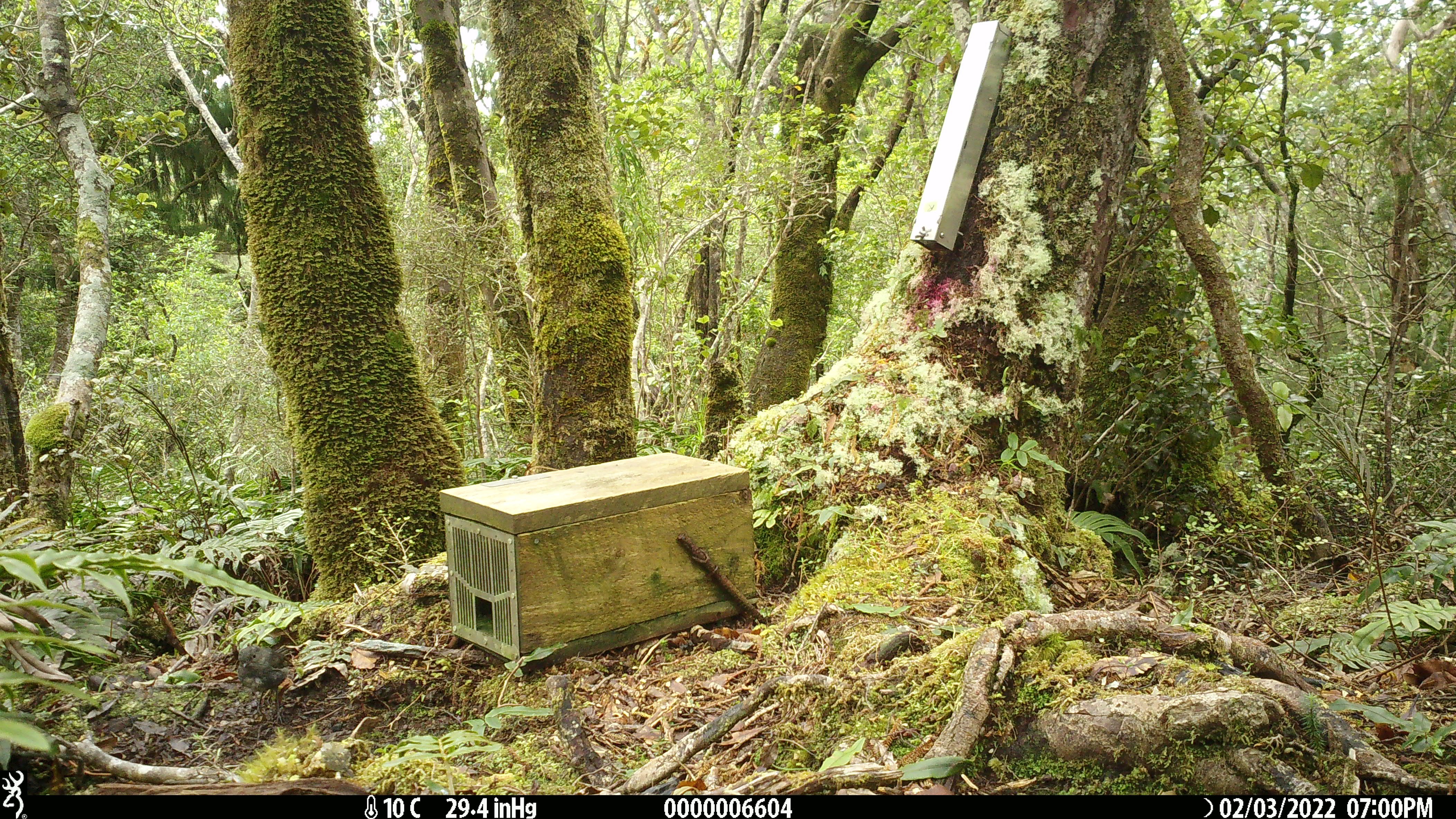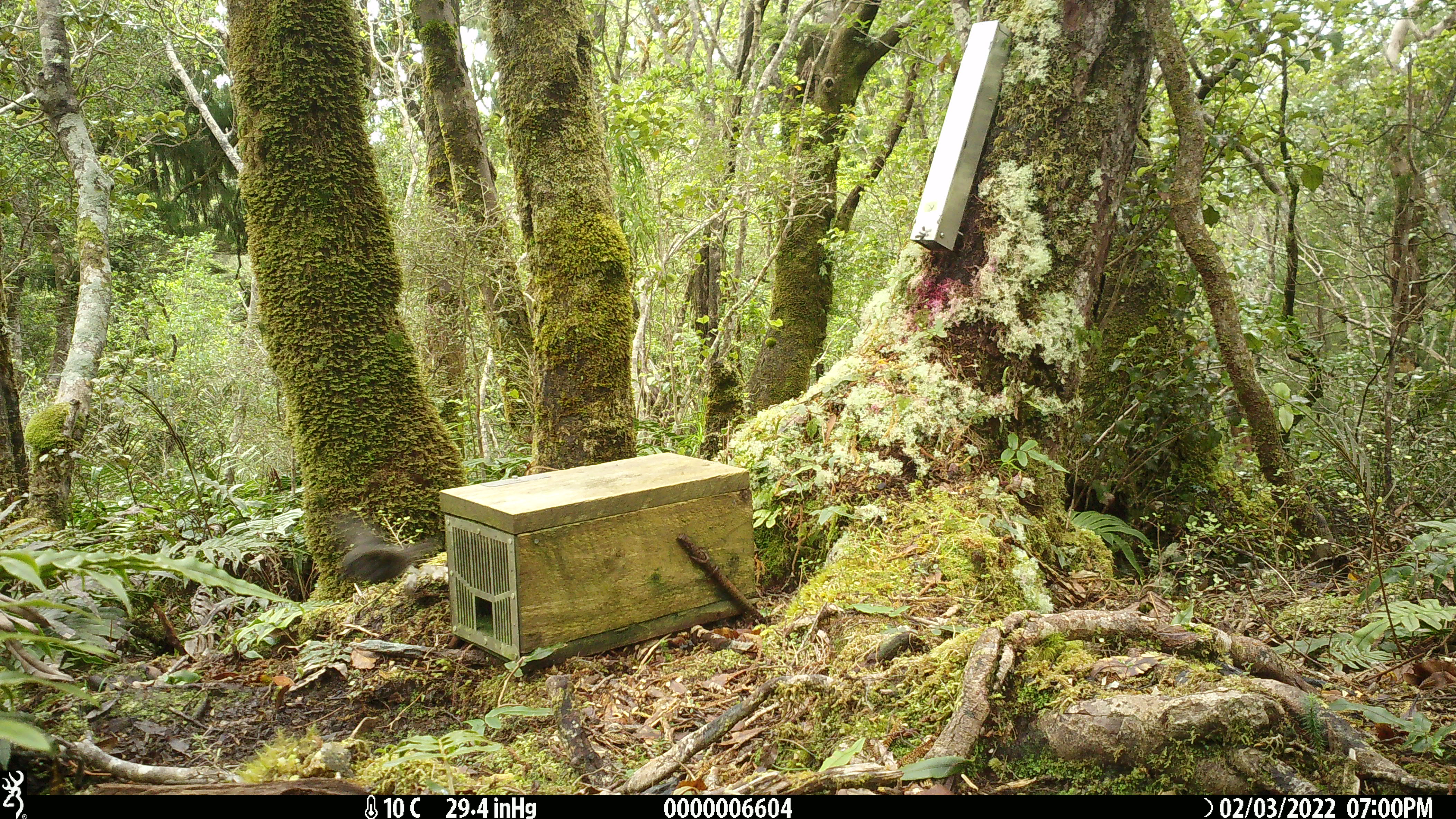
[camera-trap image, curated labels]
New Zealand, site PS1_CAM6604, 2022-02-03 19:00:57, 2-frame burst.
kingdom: Animalia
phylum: Chordata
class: Aves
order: Passeriformes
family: Petroicidae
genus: Petroica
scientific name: Petroica australis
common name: new zealand robin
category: robin